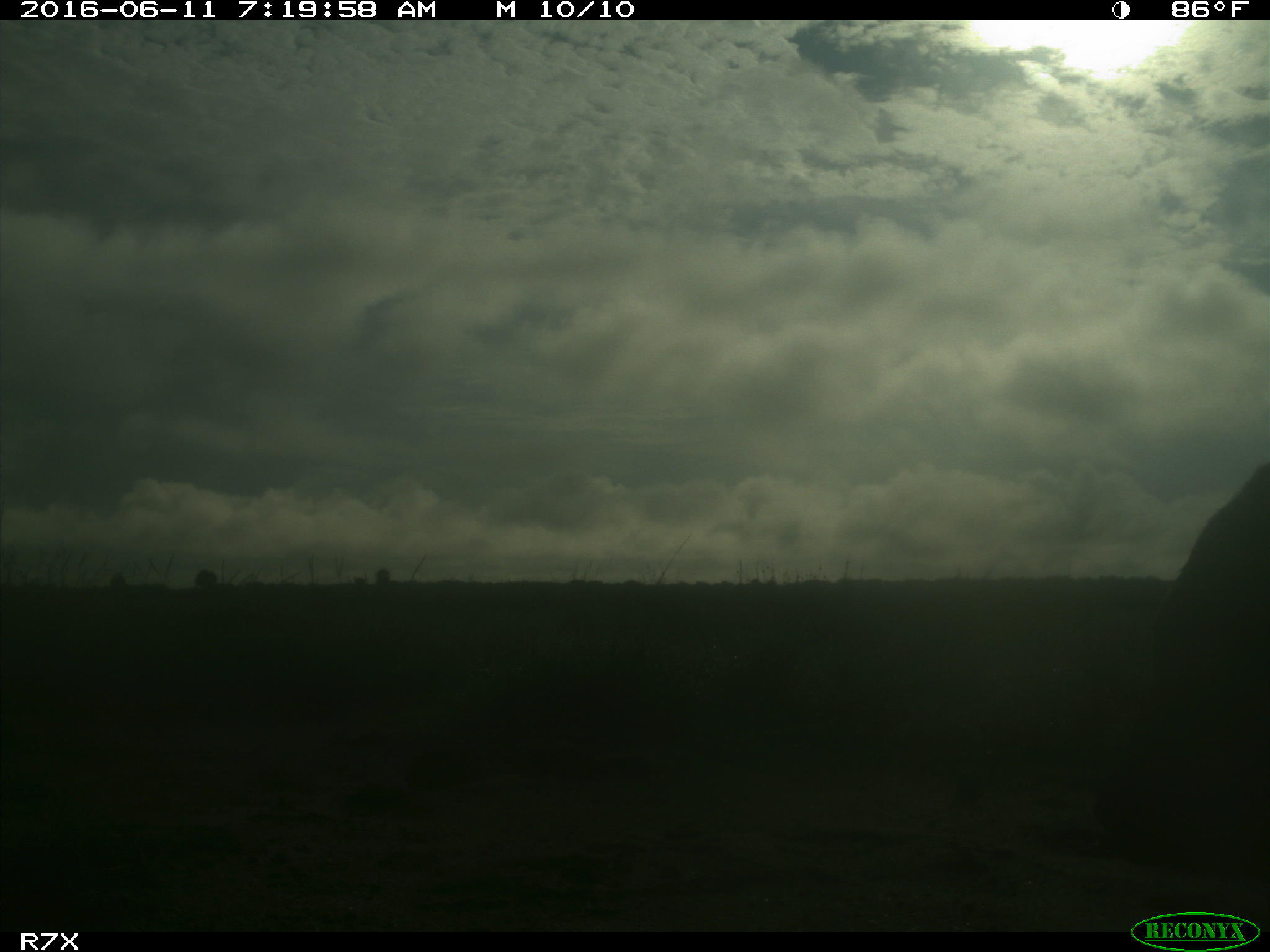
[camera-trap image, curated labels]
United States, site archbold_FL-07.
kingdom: Animalia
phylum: Chordata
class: Mammalia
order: Artiodactyla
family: Bovidae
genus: Bos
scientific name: Bos taurus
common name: domestic cow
Bos taurus (domestic cow).